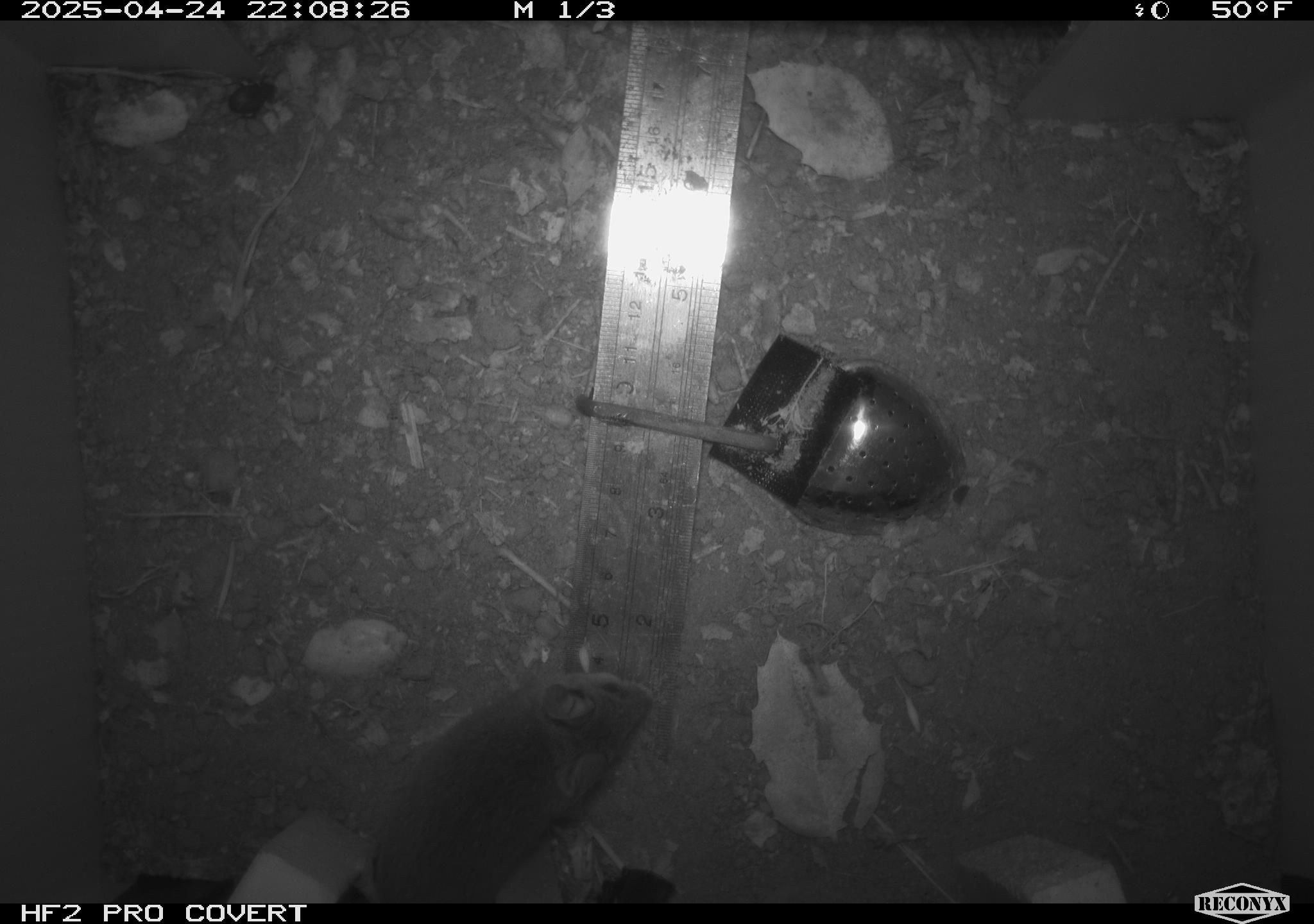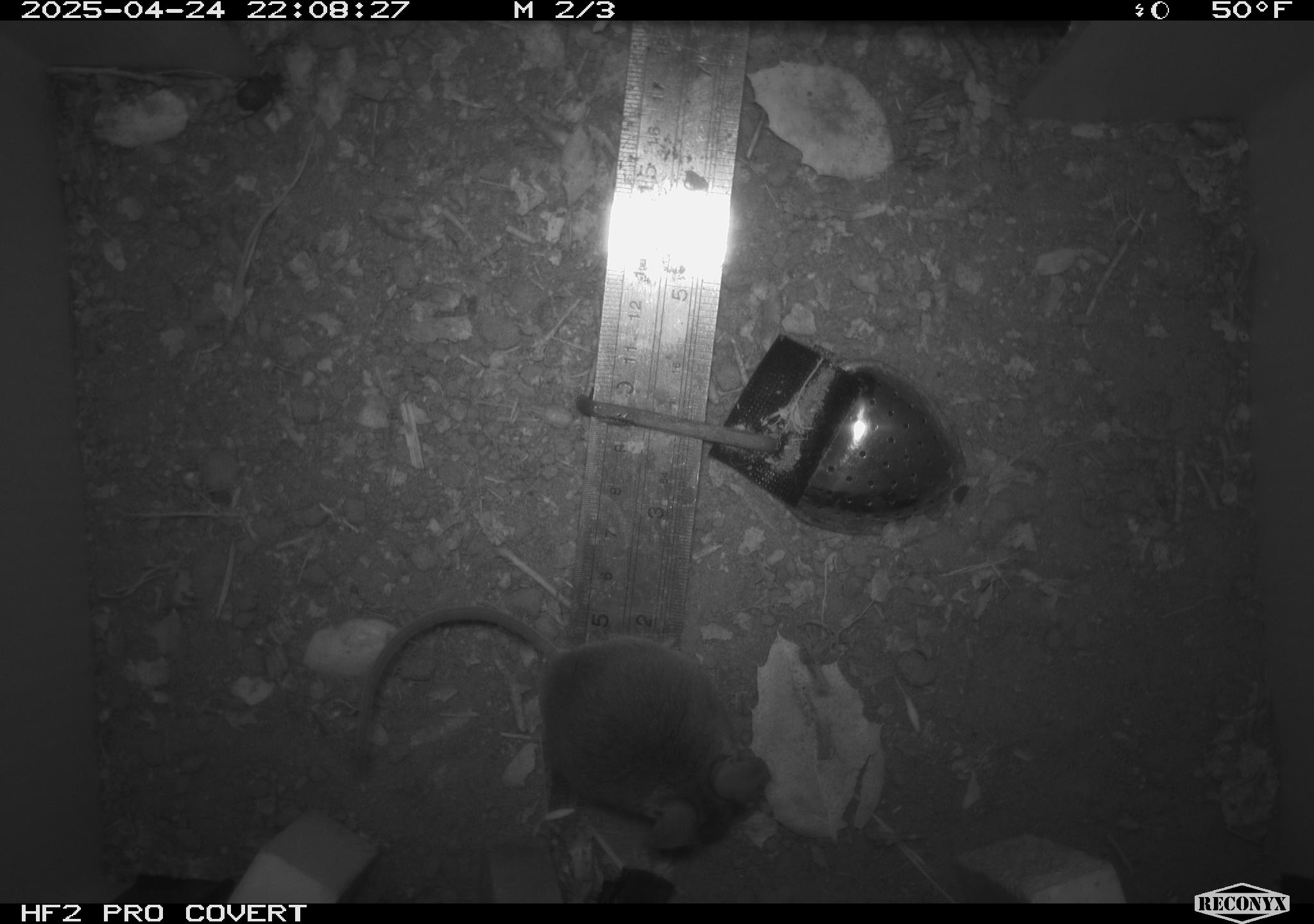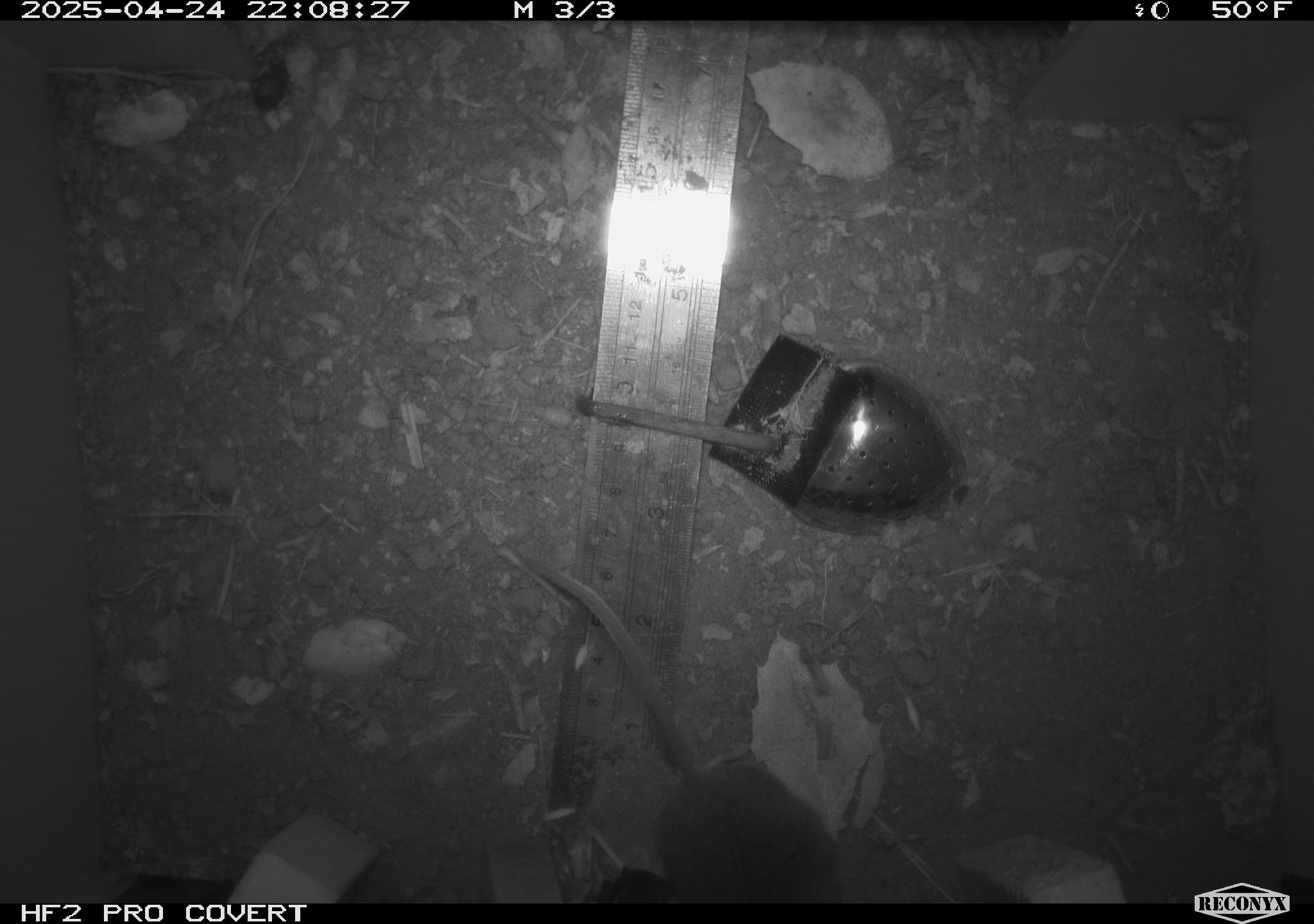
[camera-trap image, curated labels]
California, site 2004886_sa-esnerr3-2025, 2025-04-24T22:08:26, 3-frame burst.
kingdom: Animalia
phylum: Chordata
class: Mammalia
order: Rodentia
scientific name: Rodentia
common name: rodent